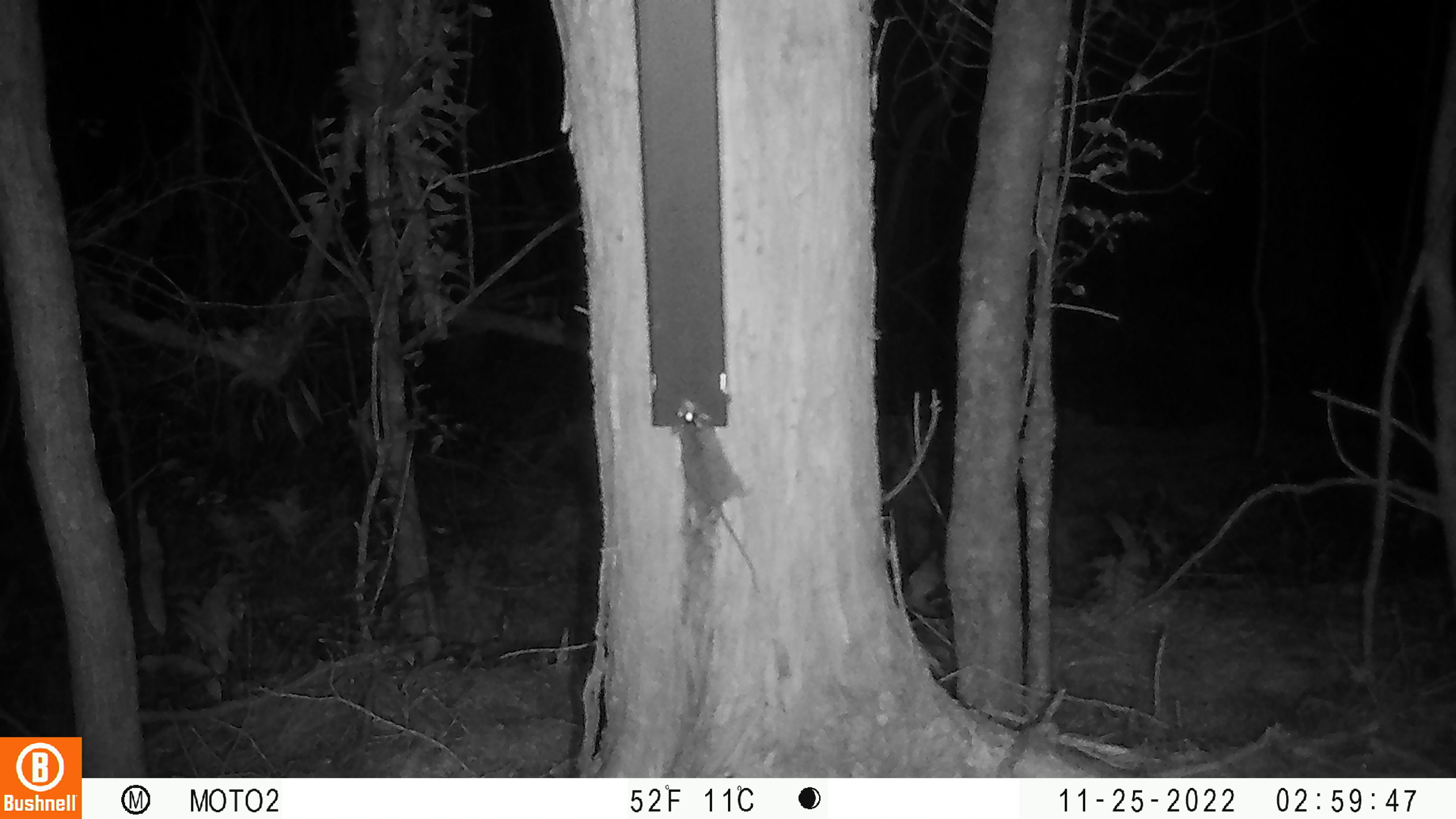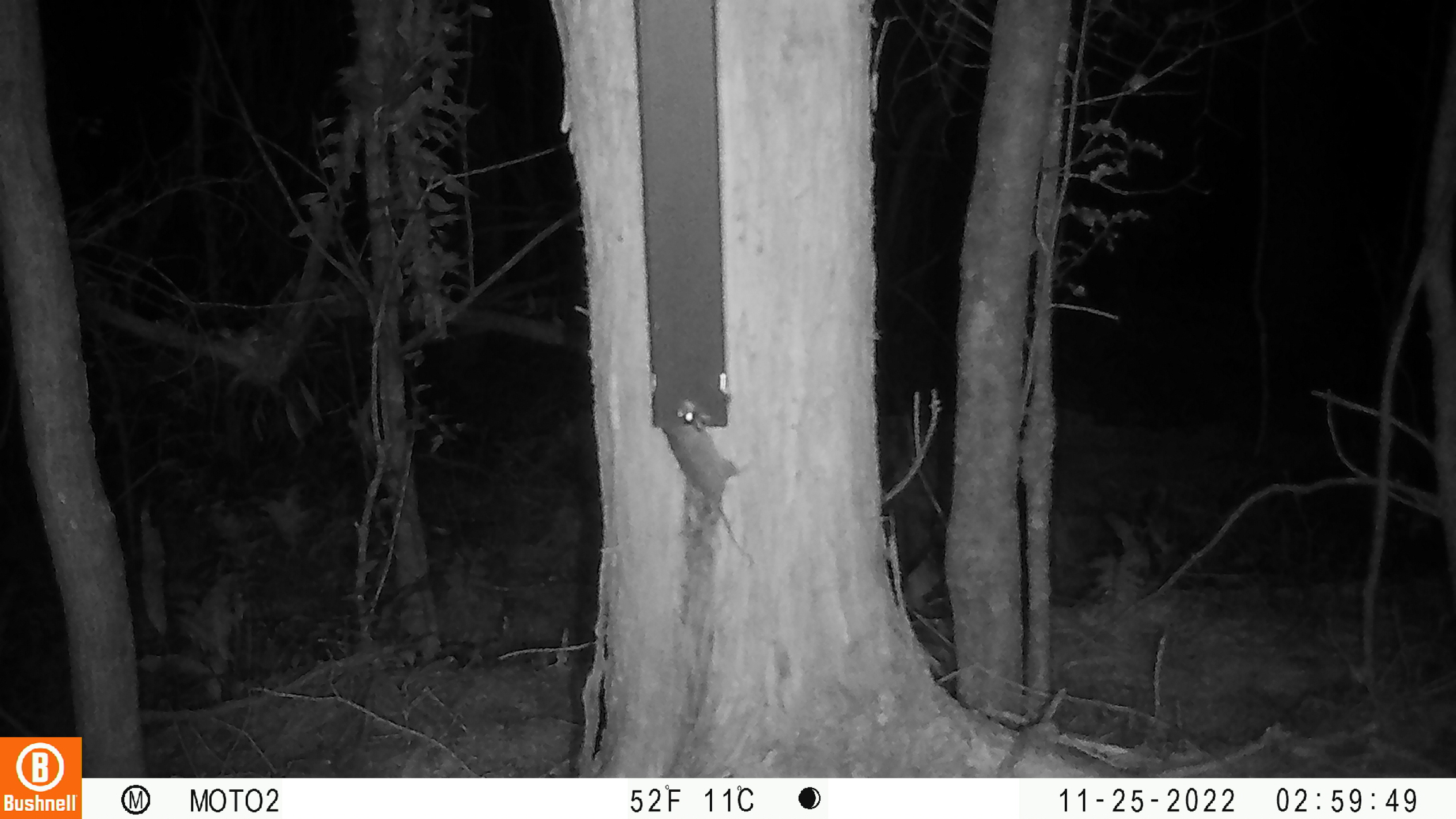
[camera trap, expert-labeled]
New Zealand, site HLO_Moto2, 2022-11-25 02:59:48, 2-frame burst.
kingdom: Animalia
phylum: Chordata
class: Mammalia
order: Rodentia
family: Muridae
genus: Mus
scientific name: Mus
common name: mouse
Mouse (Mus).